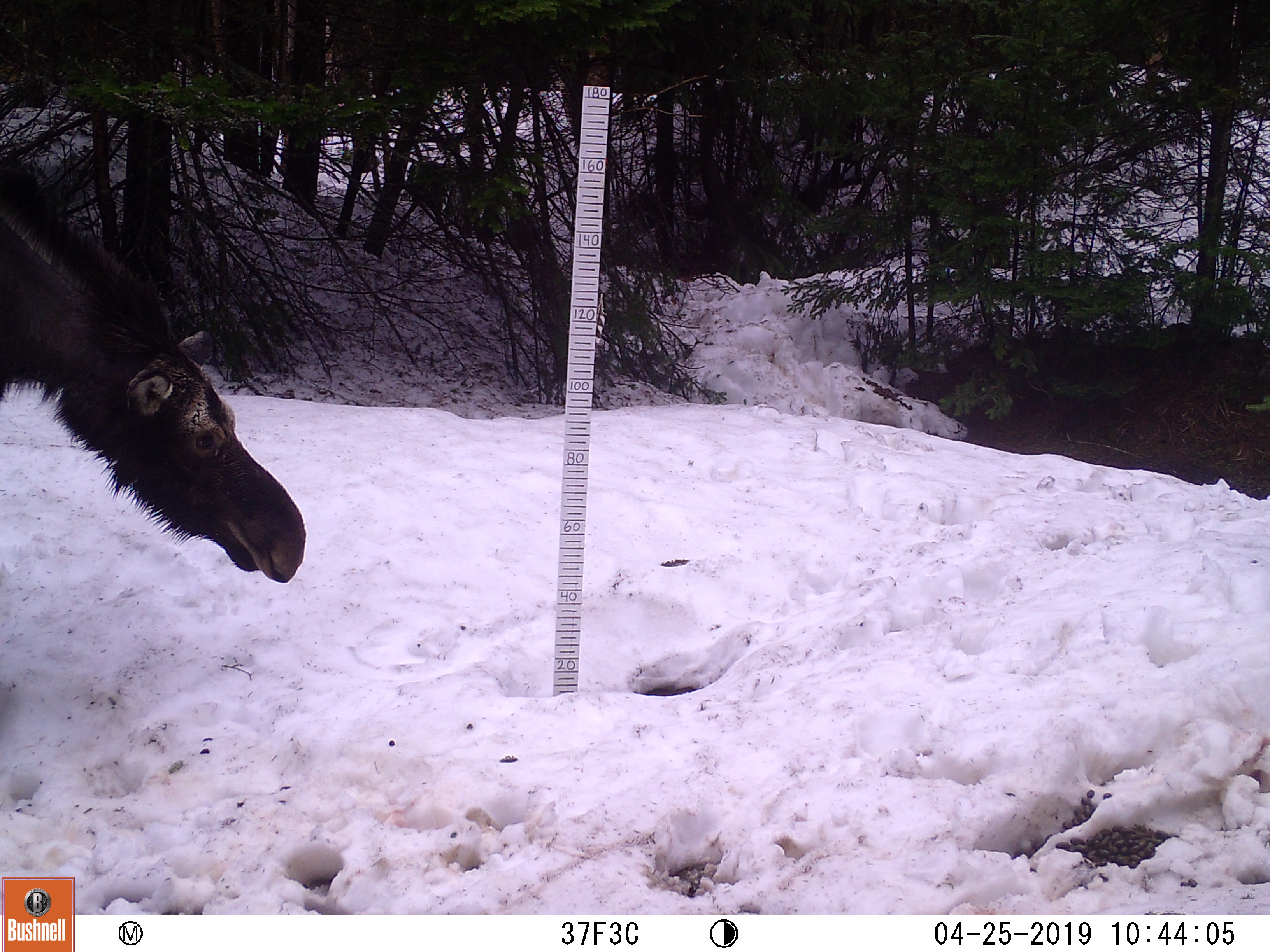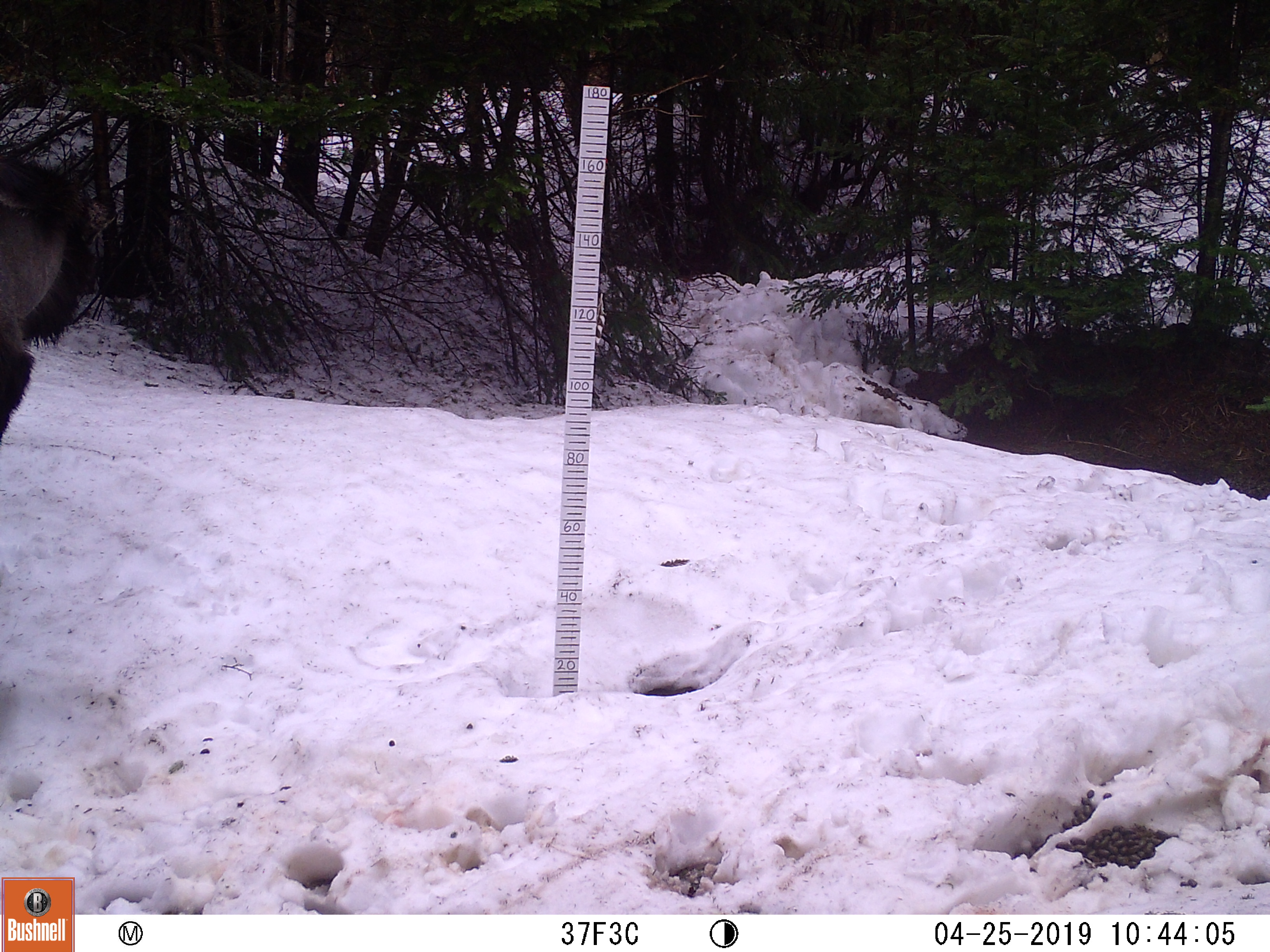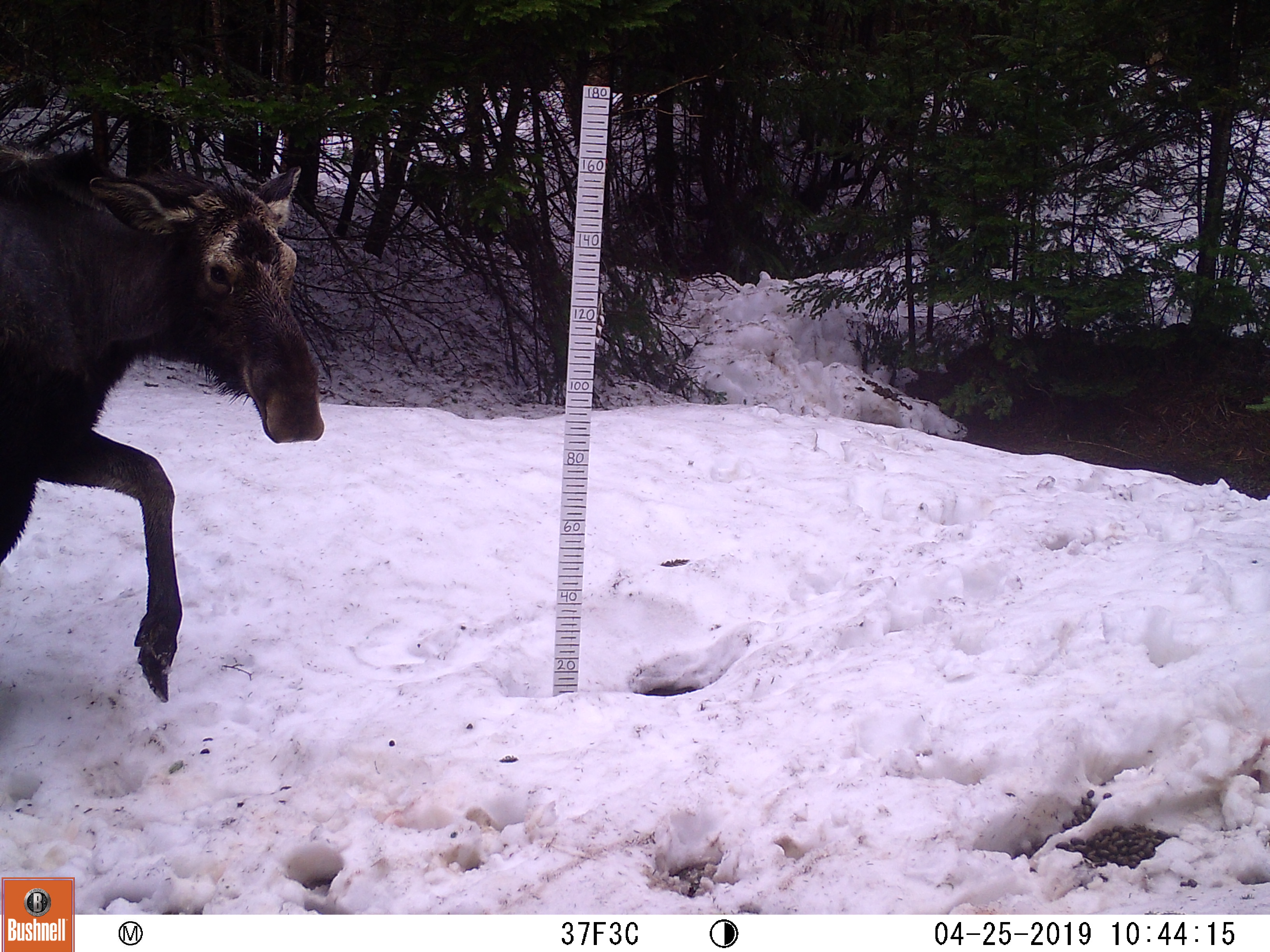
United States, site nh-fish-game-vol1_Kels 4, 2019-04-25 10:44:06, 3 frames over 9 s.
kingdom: Animalia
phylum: Chordata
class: Mammalia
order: Artiodactyla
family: Cervidae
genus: Alces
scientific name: Alces alces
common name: moose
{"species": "moose (Alces alces)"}